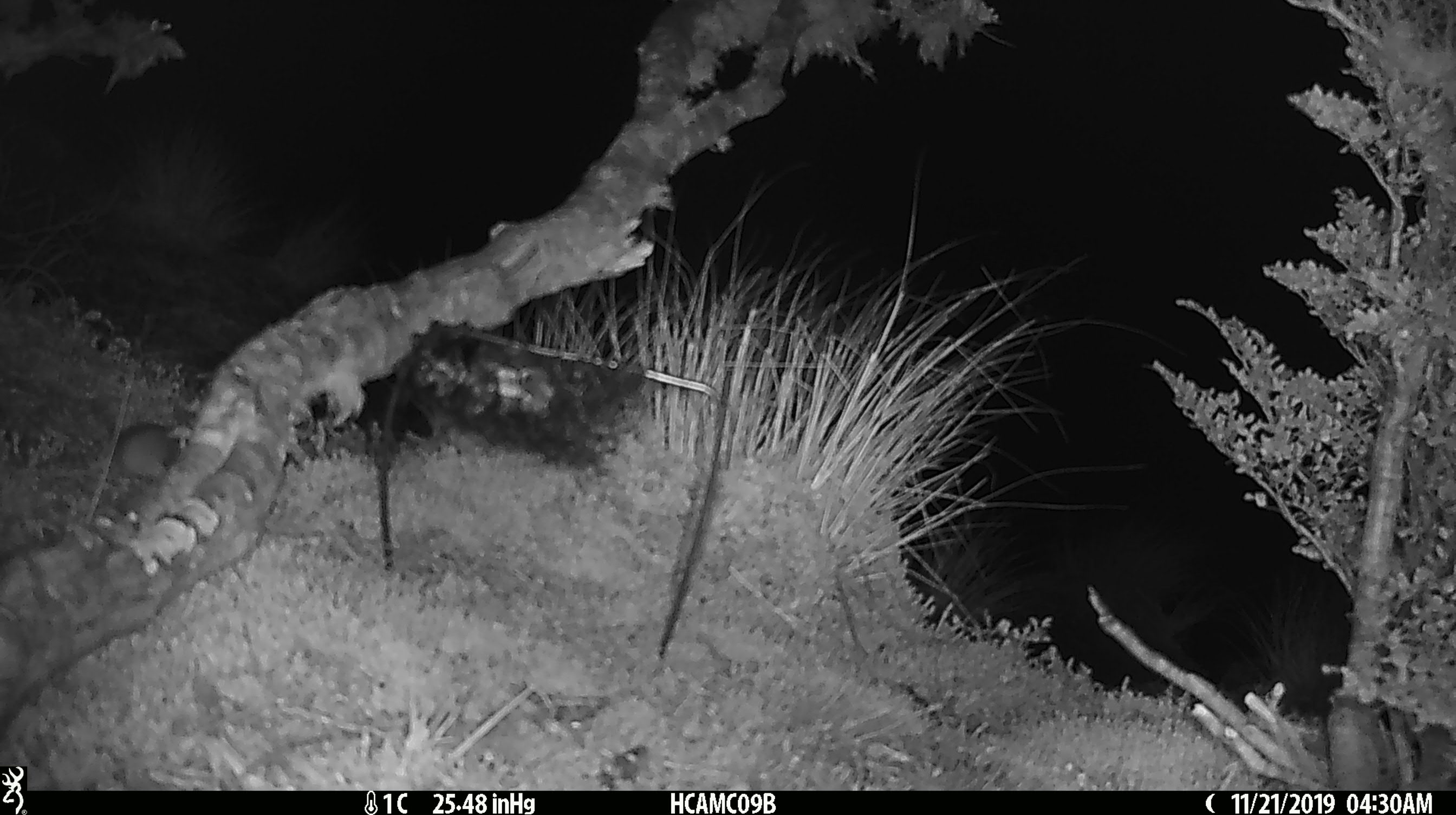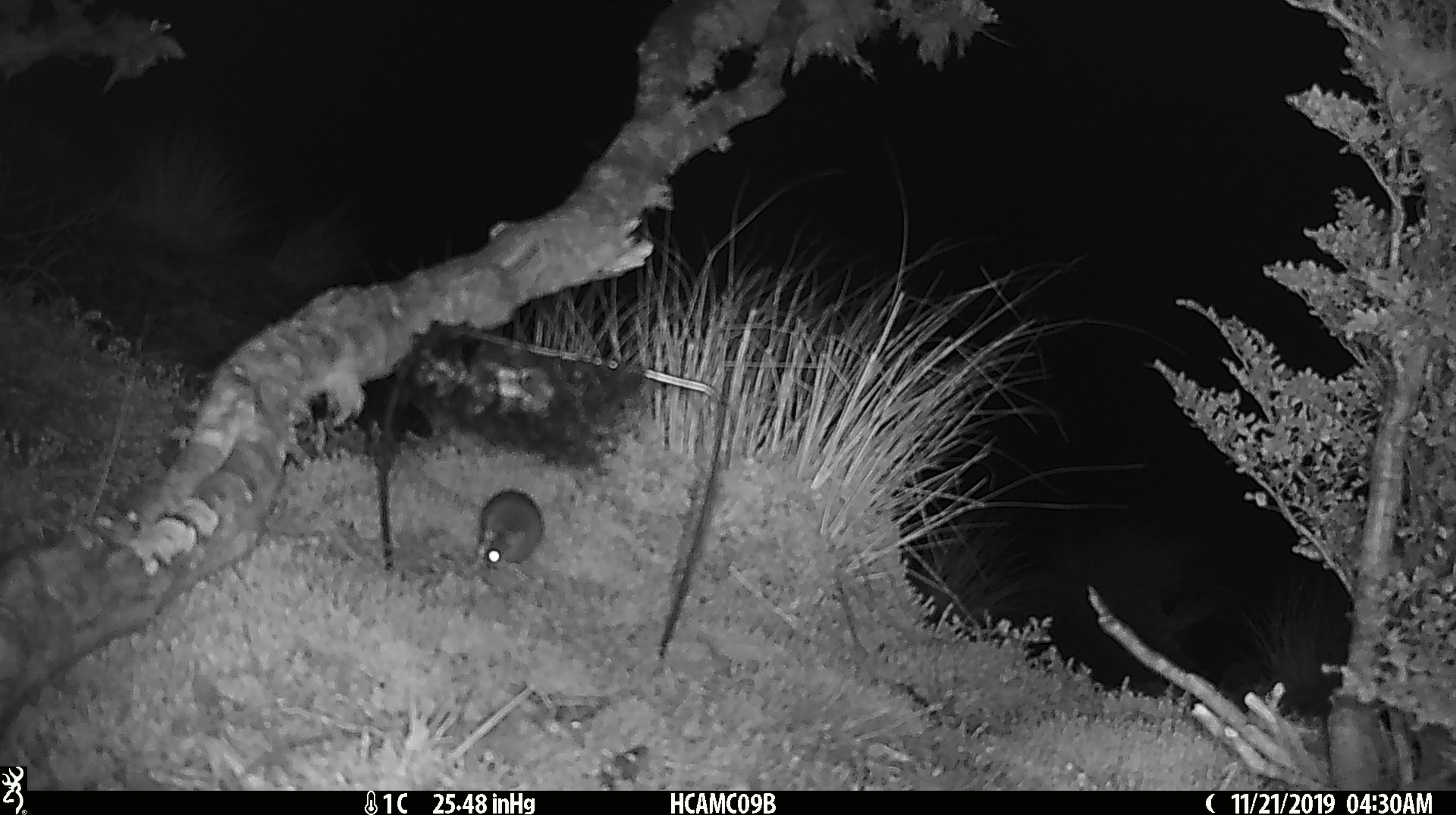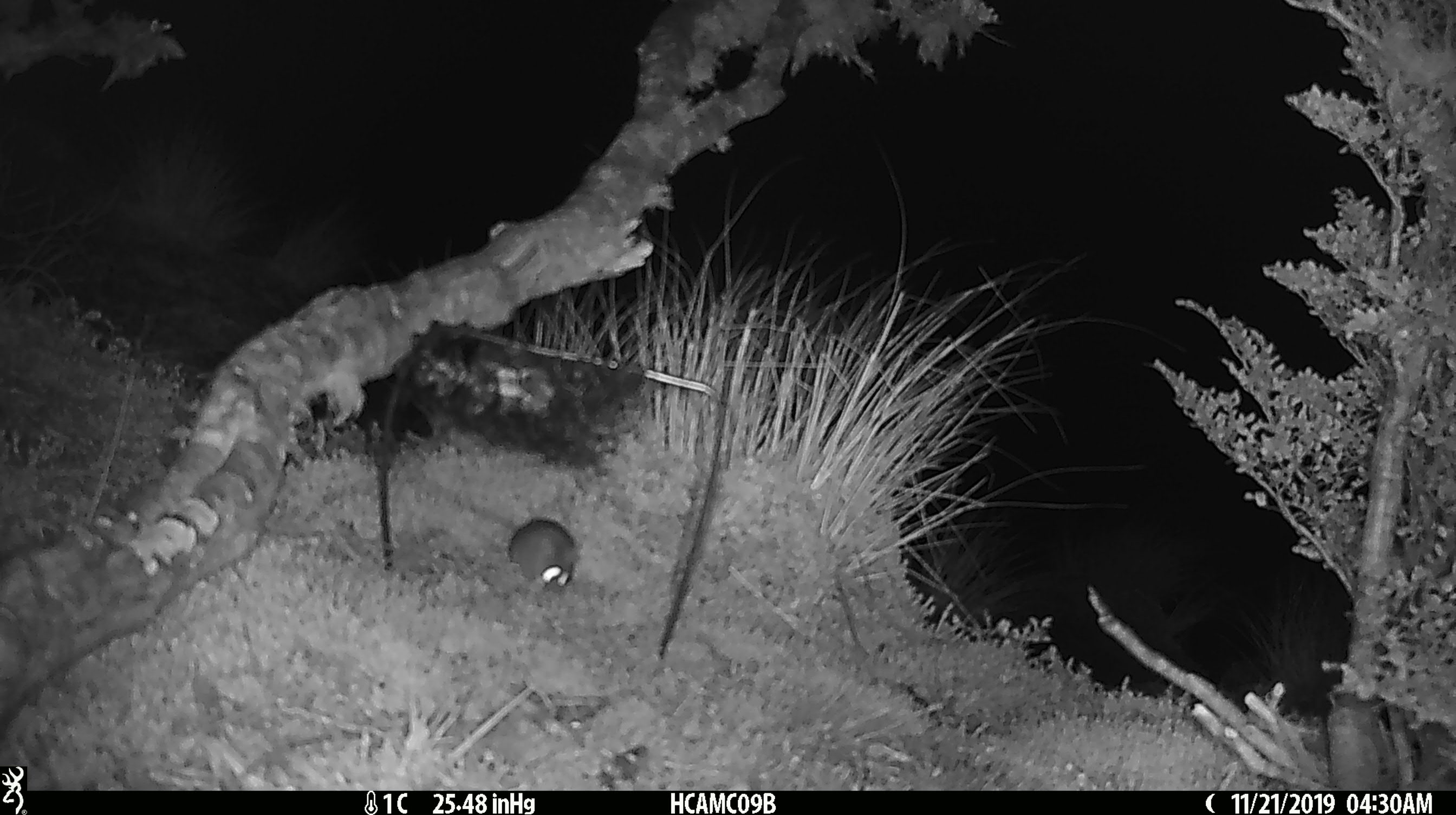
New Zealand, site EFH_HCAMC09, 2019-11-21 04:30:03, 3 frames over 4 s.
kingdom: Animalia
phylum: Chordata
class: Mammalia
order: Rodentia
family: Muridae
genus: Mus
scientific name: Mus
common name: mouse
Mouse (Mus).